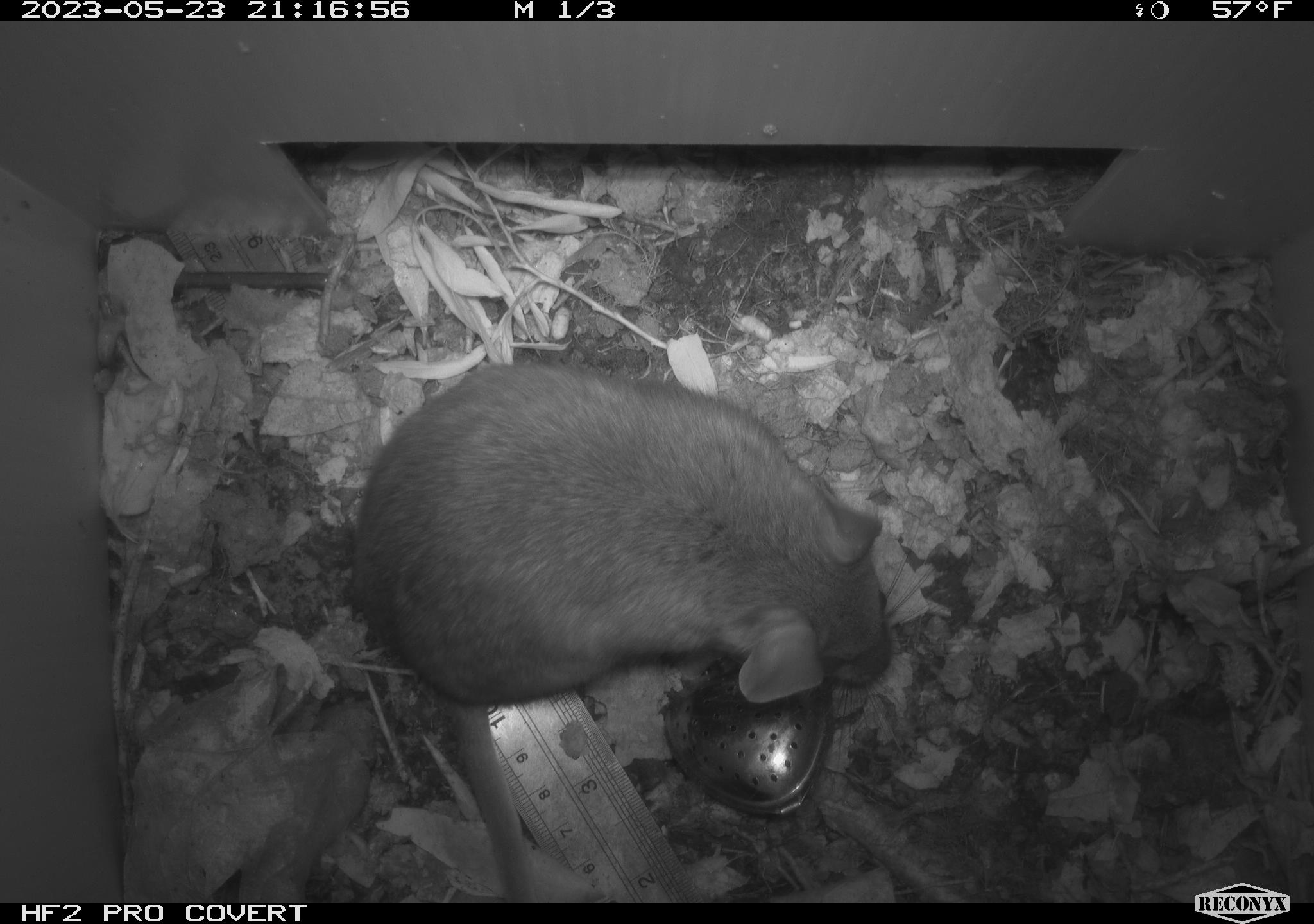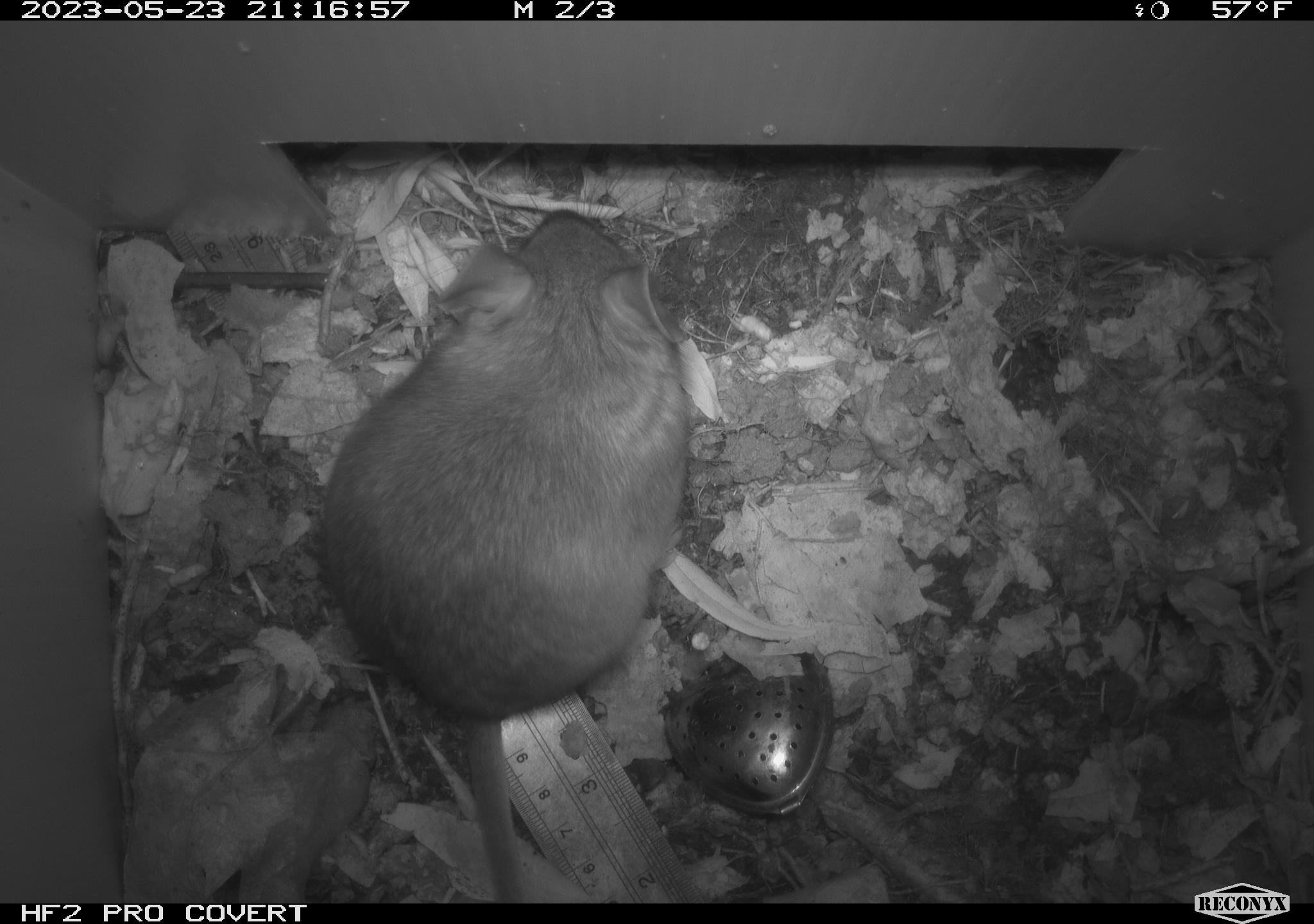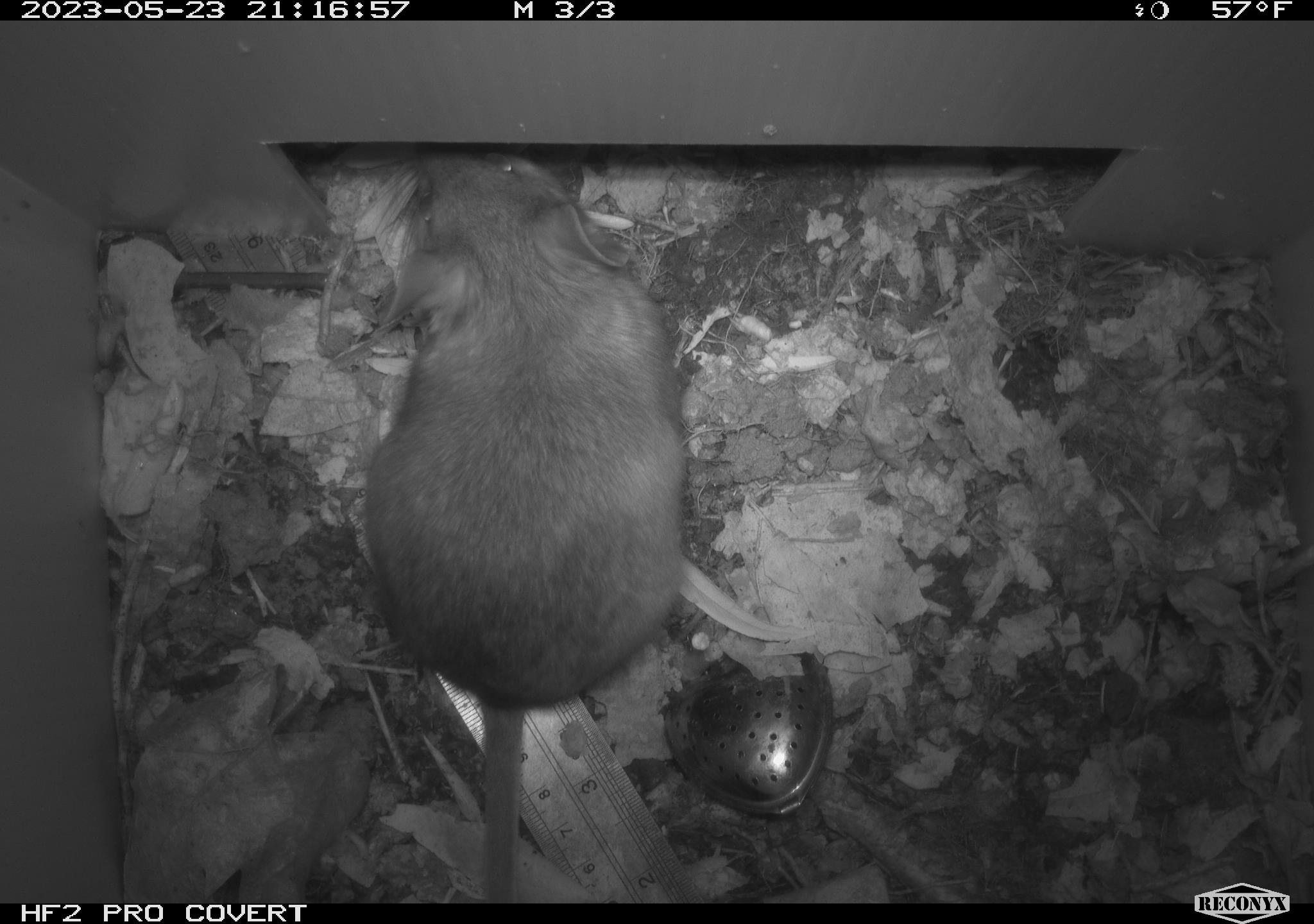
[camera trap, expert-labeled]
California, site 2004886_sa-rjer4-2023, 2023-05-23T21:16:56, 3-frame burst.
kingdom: Animalia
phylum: Chordata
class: Mammalia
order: Rodentia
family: Cricetidae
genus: Neotoma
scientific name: Neotoma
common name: pack rat or woodrat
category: neotoma species